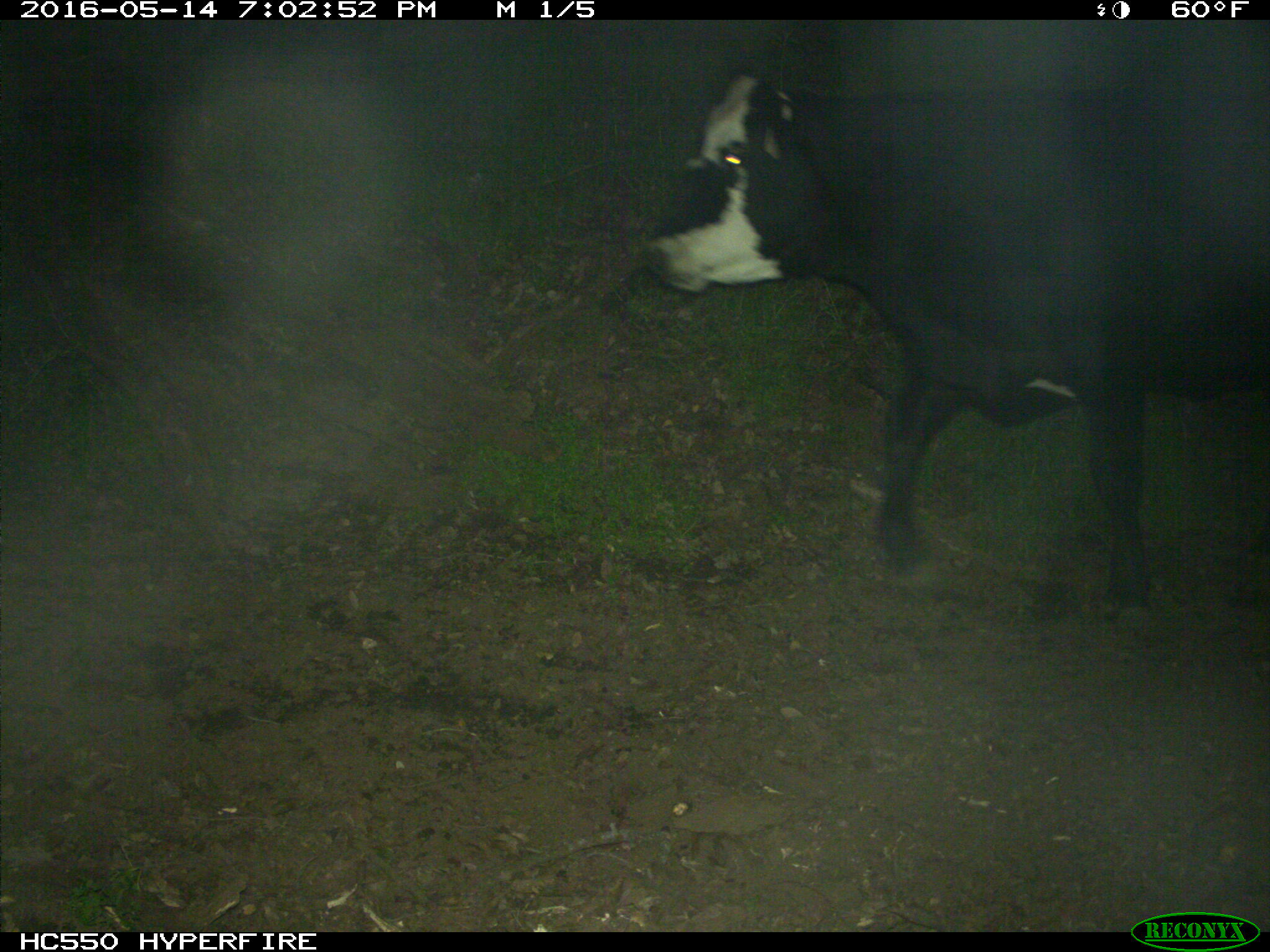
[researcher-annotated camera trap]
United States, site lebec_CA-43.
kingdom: Animalia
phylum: Chordata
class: Mammalia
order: Artiodactyla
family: Bovidae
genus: Bos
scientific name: Bos taurus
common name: domestic cow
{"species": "Bos taurus (domestic cow)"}